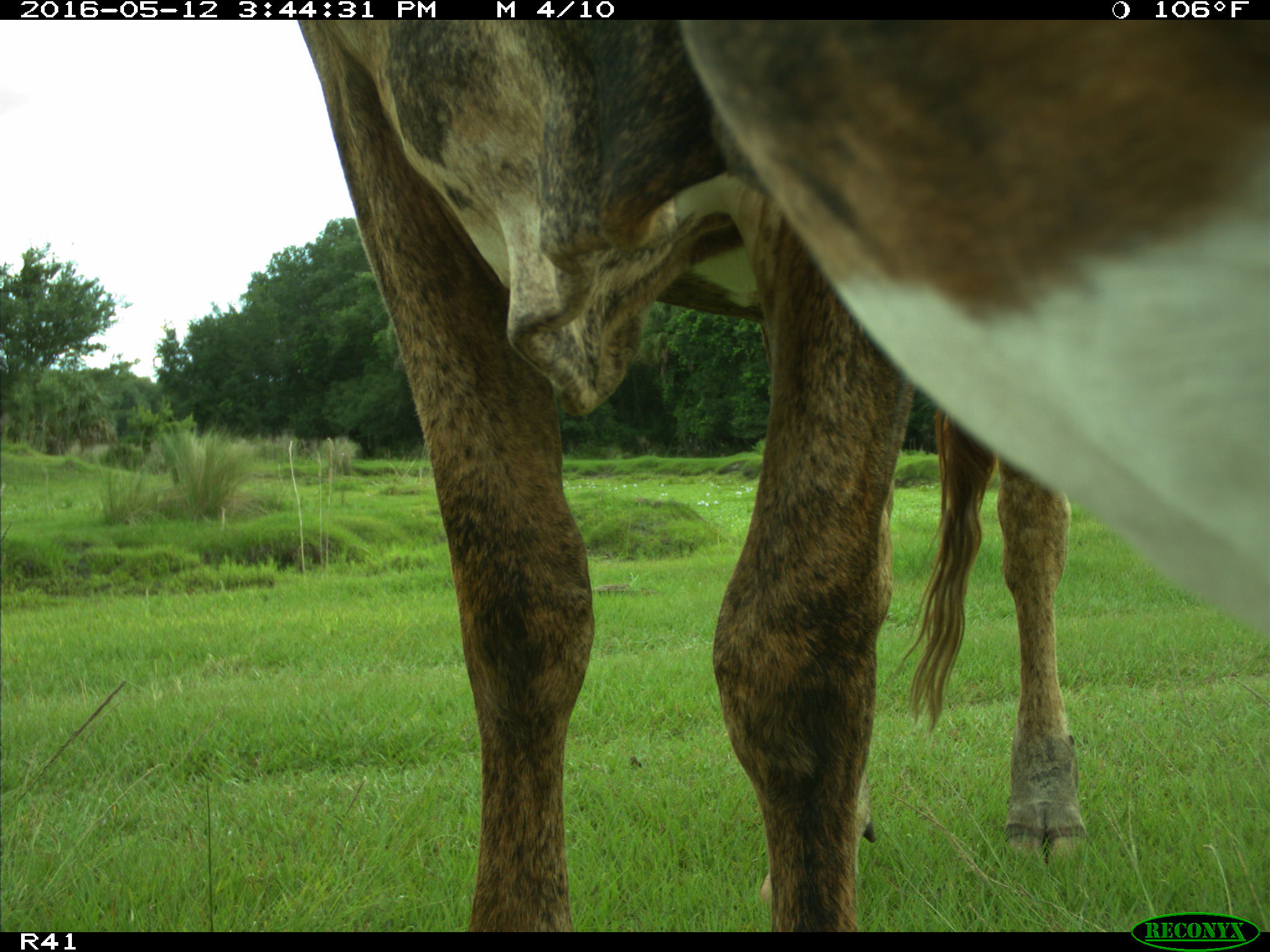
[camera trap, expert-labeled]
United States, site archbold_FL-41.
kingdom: Animalia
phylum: Chordata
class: Mammalia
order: Artiodactyla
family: Bovidae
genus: Bos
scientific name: Bos taurus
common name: domestic cow